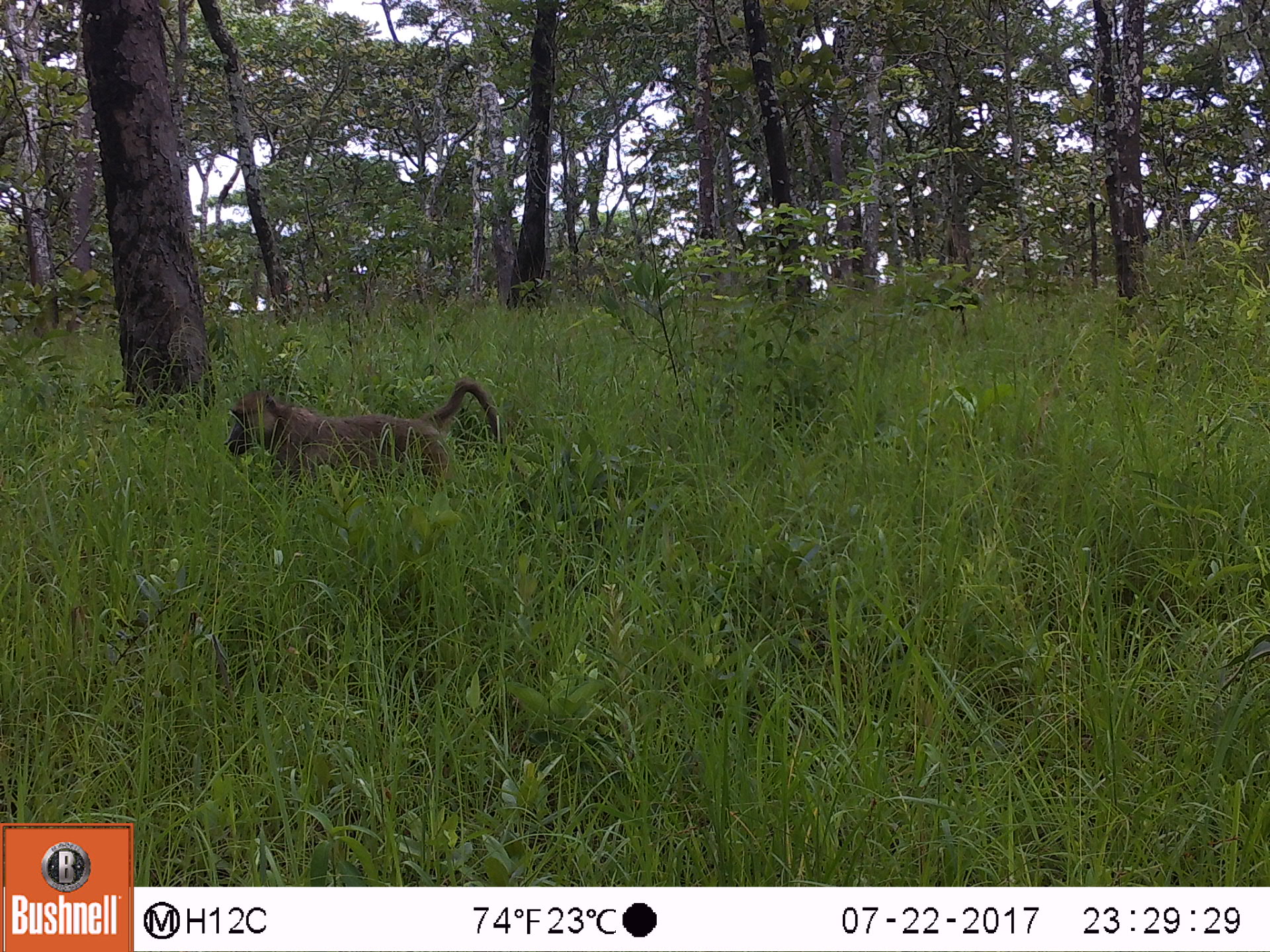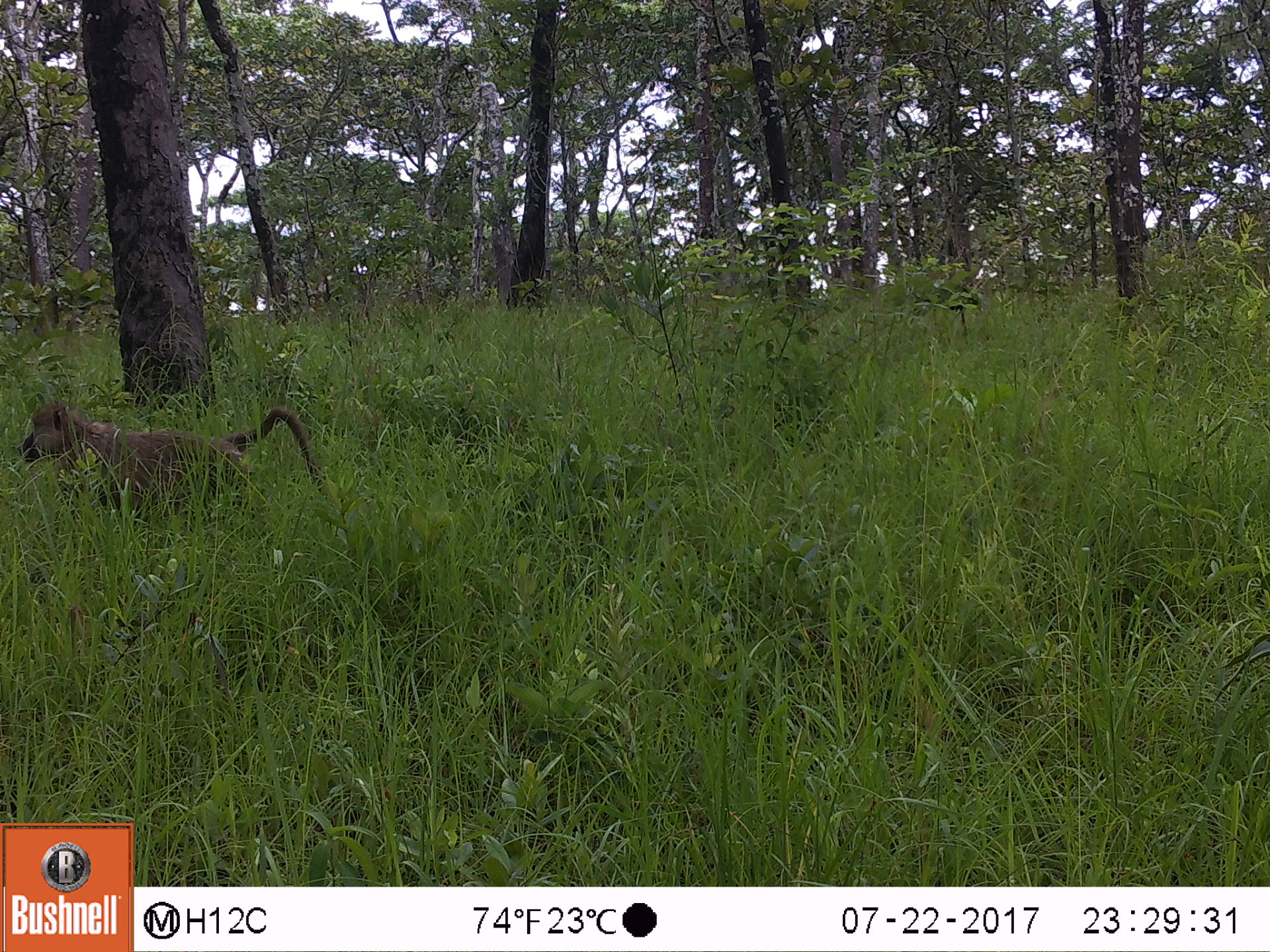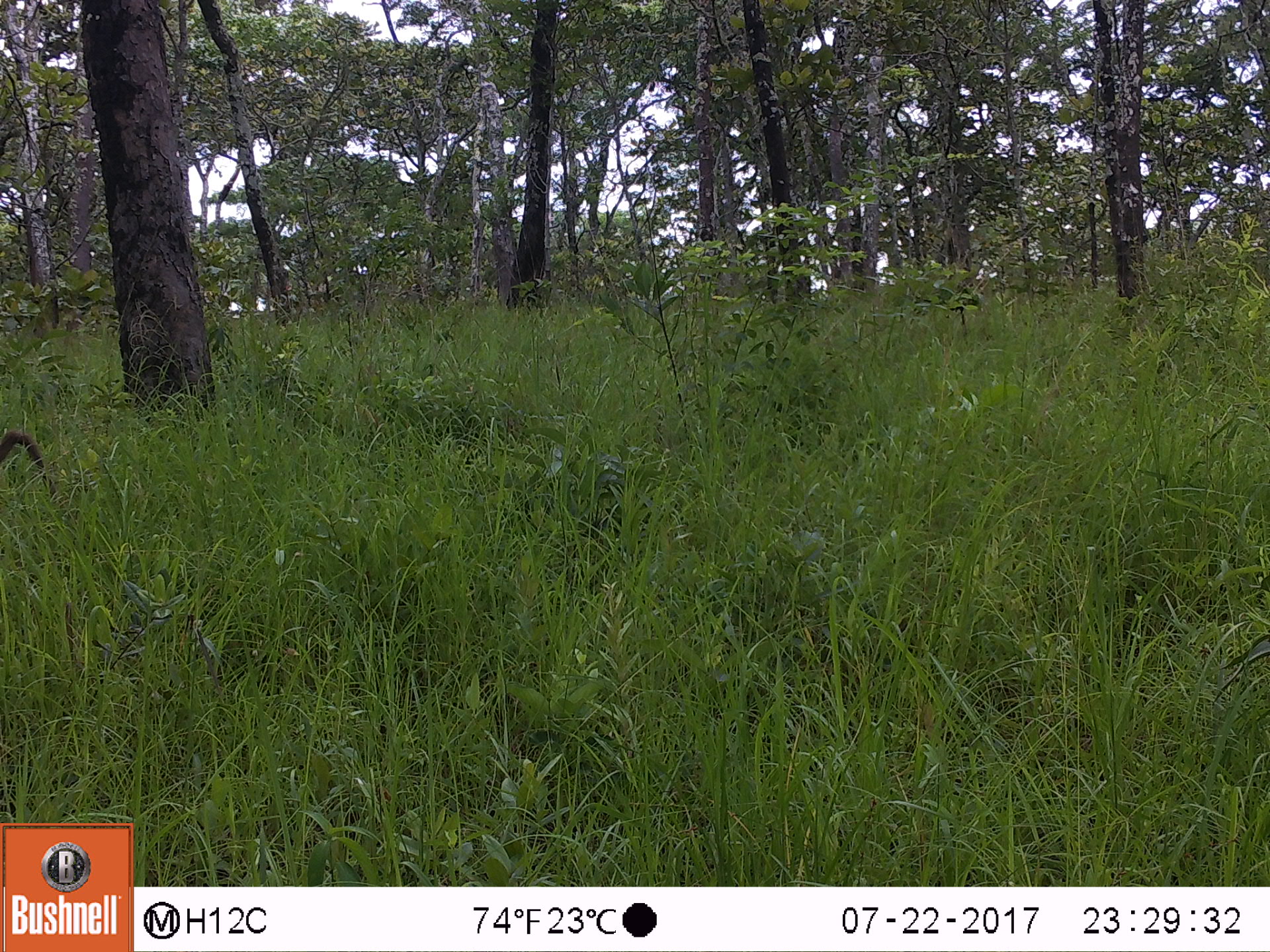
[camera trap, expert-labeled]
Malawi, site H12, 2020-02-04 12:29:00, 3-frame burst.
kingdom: Animalia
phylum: Chordata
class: Mammalia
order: Primates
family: Cercopithecidae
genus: Papio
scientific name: Papio cynocephalus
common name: yellow baboon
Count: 1.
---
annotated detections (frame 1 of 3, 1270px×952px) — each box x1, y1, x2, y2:
yellow baboon: 217, 364, 509, 497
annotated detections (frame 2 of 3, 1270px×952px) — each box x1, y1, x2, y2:
yellow baboon: 15, 402, 330, 526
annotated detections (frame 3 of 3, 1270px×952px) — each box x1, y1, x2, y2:
yellow baboon: 1, 428, 77, 534